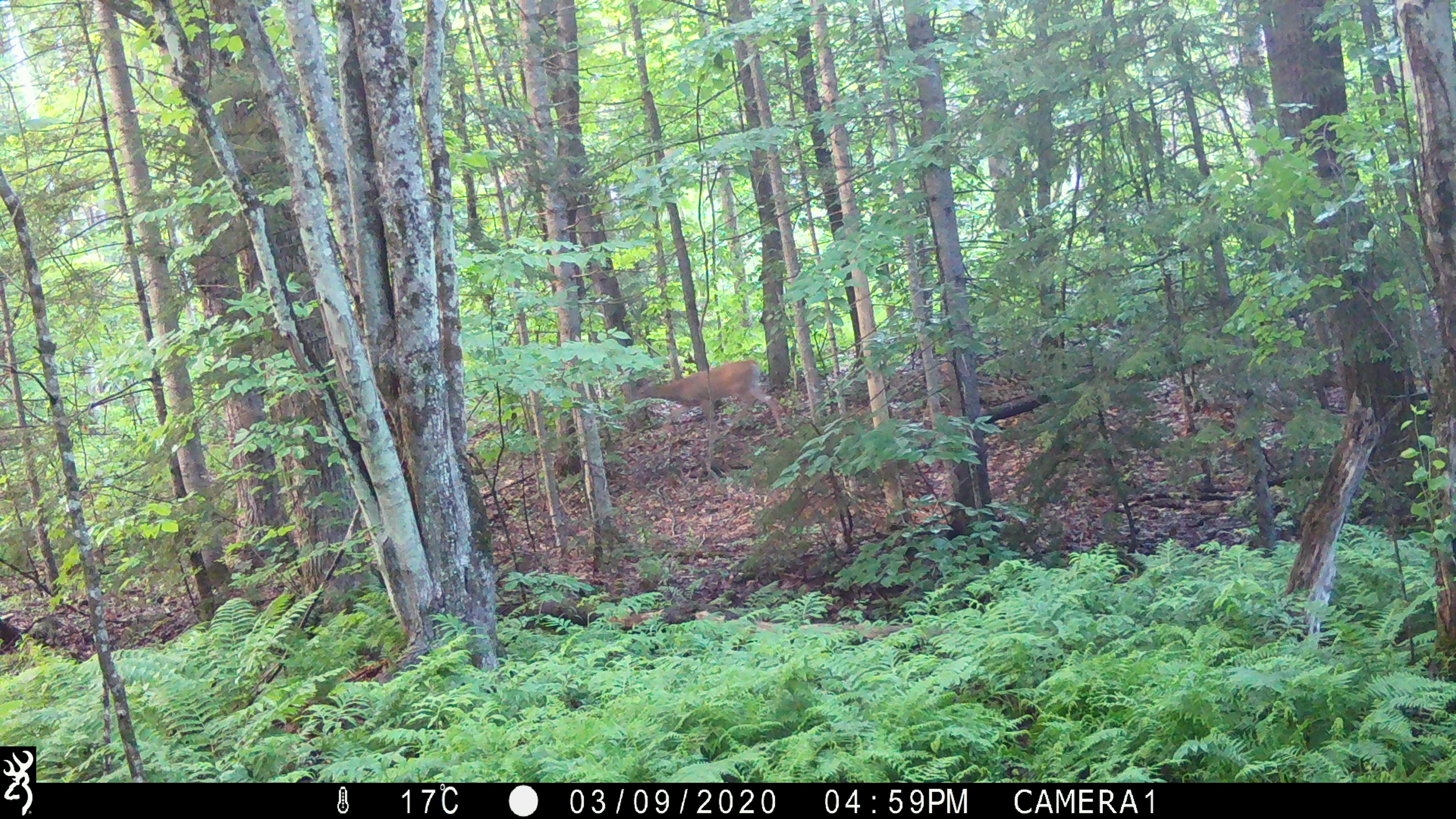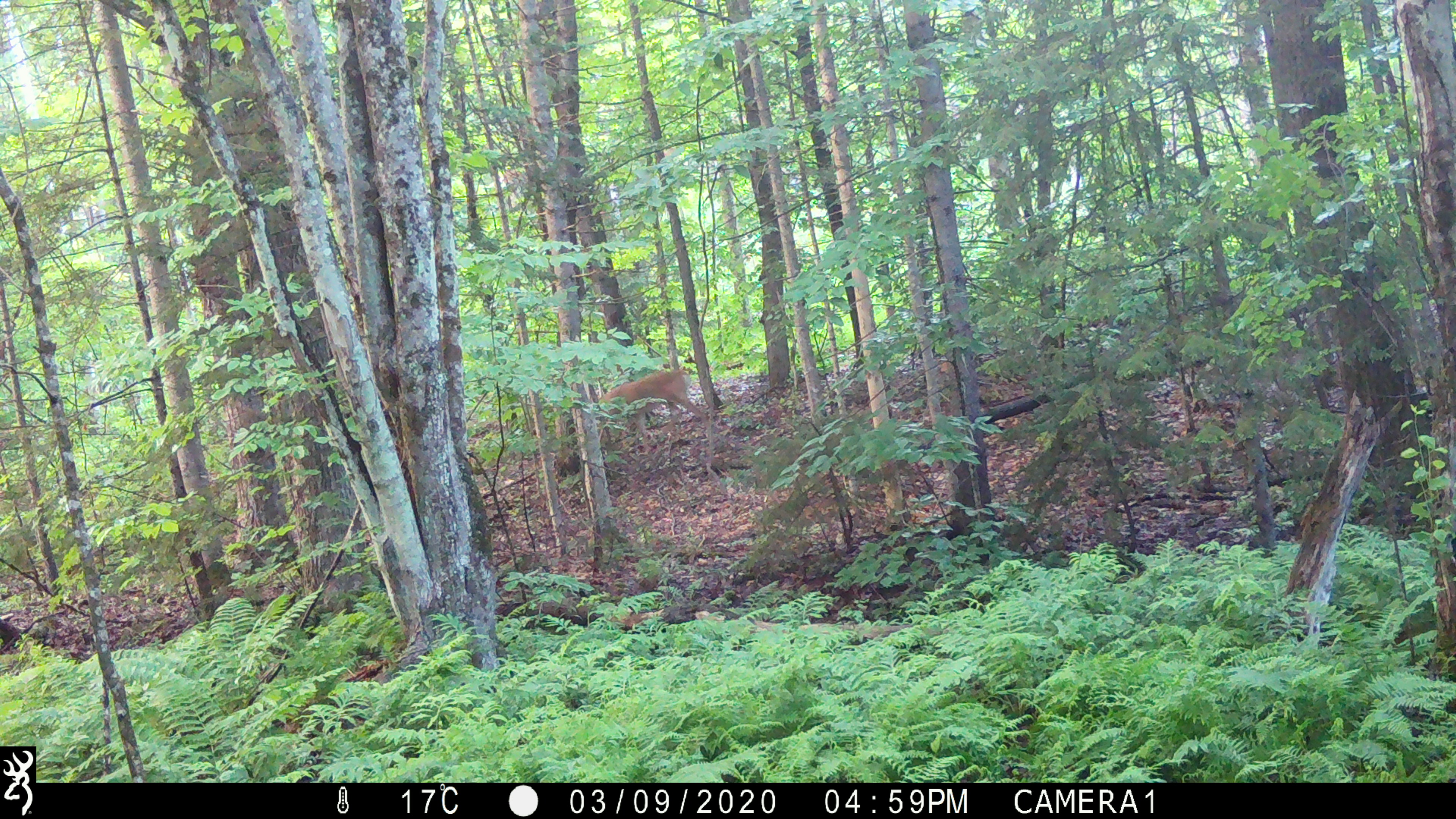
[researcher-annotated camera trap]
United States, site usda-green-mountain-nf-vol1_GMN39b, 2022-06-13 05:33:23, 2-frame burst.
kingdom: Animalia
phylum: Chordata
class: Mammalia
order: Artiodactyla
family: Cervidae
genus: Odocoileus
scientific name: Odocoileus virginianus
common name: white-tailed deer